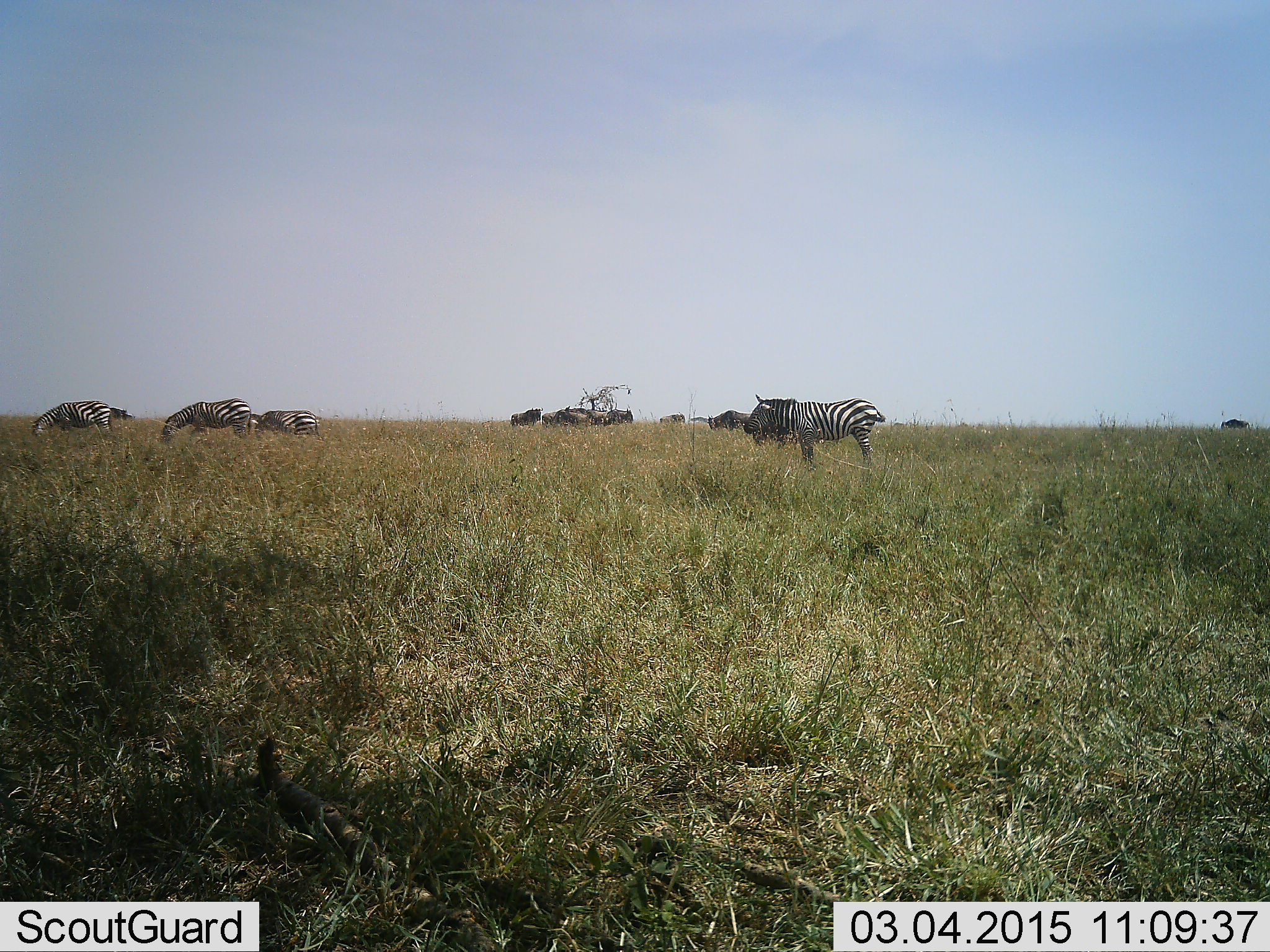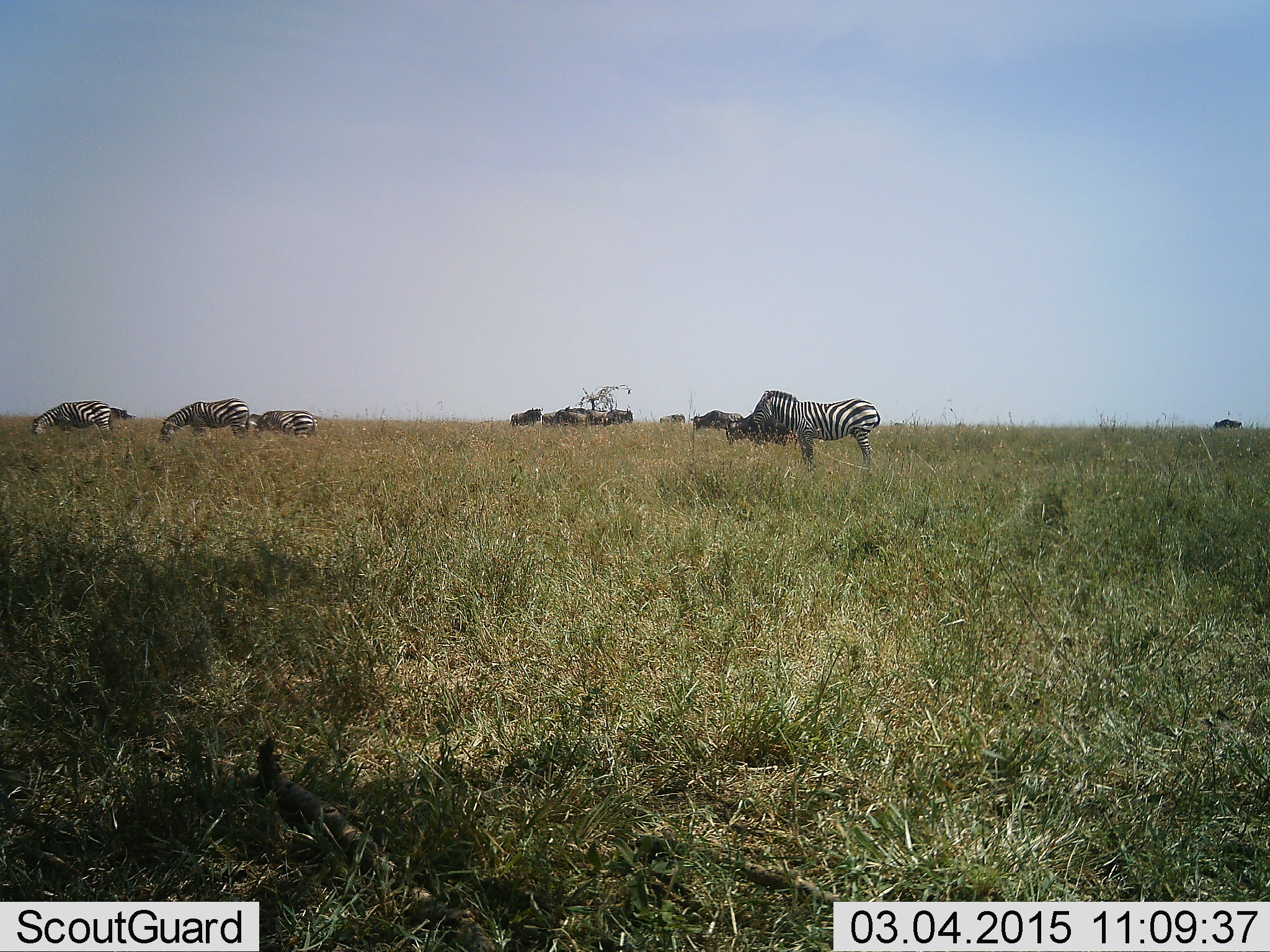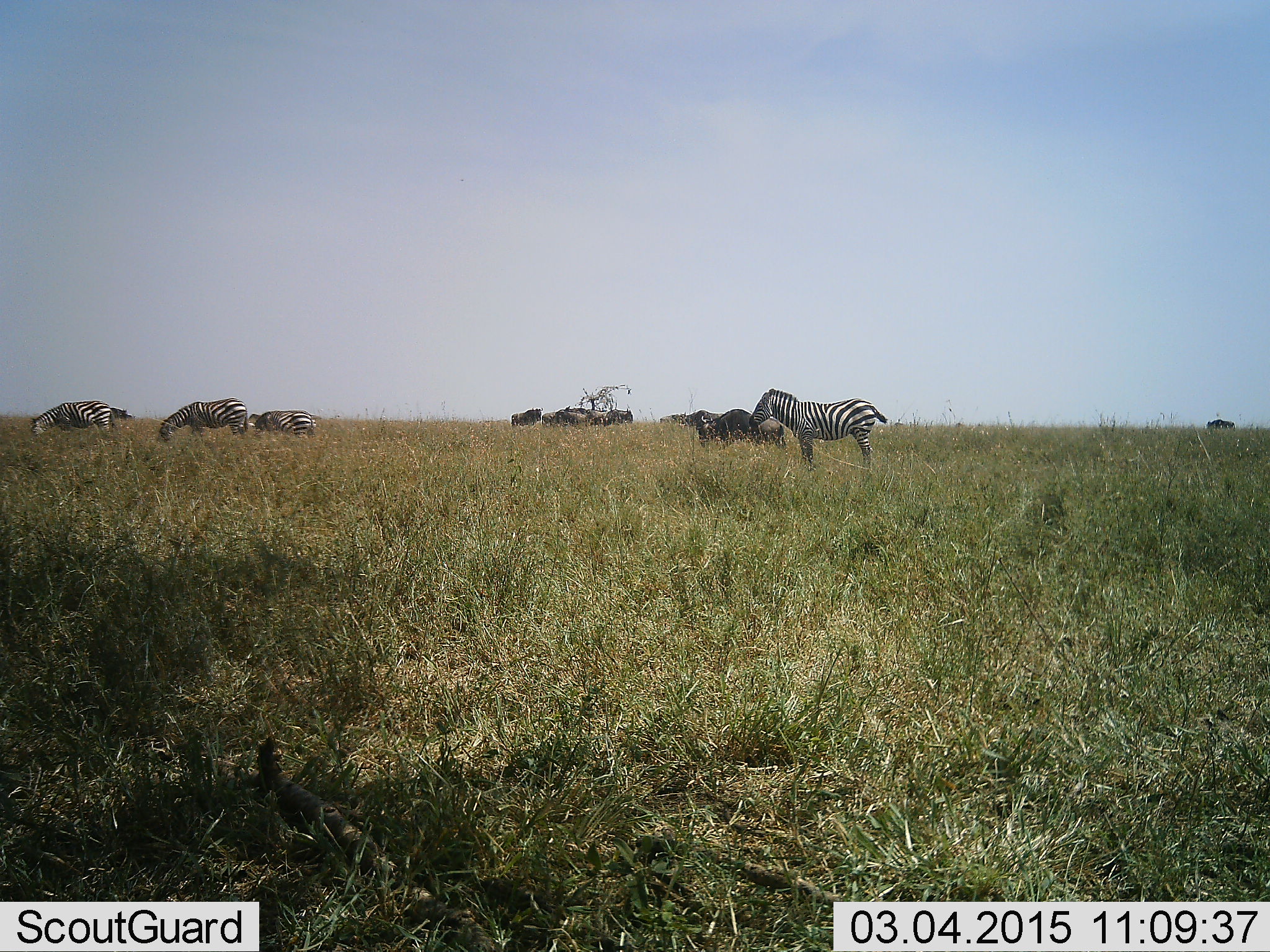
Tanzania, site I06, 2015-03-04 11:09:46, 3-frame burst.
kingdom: Animalia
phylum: Chordata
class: Mammalia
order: Artiodactyla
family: Bovidae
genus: Connochaetes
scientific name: Connochaetes taurinus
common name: blue wildebeest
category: wildebeest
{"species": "wildebeest (blue wildebeest) (Connochaetes taurinus)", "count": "8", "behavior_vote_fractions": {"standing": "60%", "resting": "10%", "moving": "40%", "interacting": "0%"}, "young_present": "0%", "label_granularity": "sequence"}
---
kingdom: Animalia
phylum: Chordata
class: Mammalia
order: Perissodactyla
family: Equidae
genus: Equus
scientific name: Equus quagga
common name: plains zebra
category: zebra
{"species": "zebra (plains zebra) (Equus quagga)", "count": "4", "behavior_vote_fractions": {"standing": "67%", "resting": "0%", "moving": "0%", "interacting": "0%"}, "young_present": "0%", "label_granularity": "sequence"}